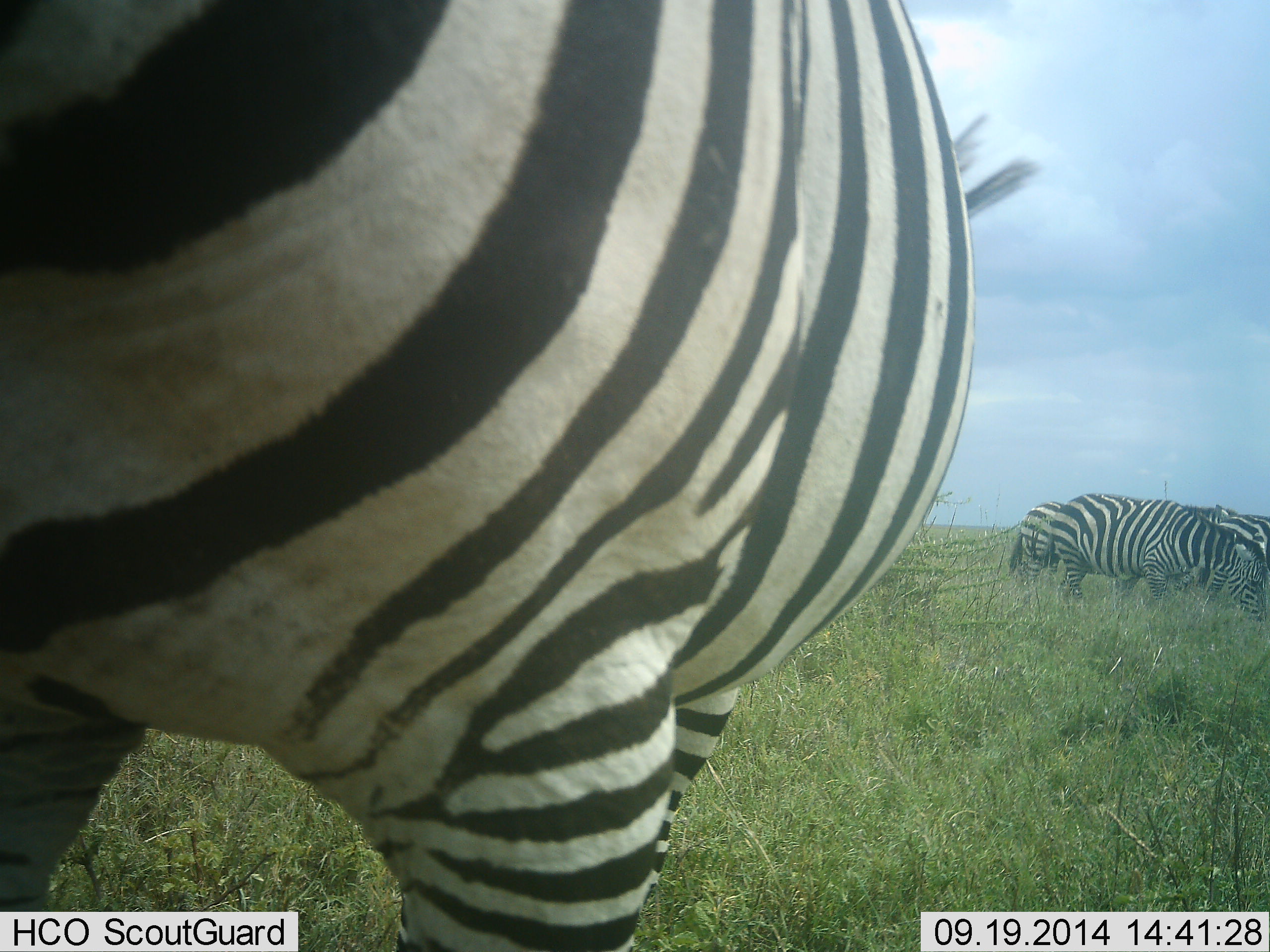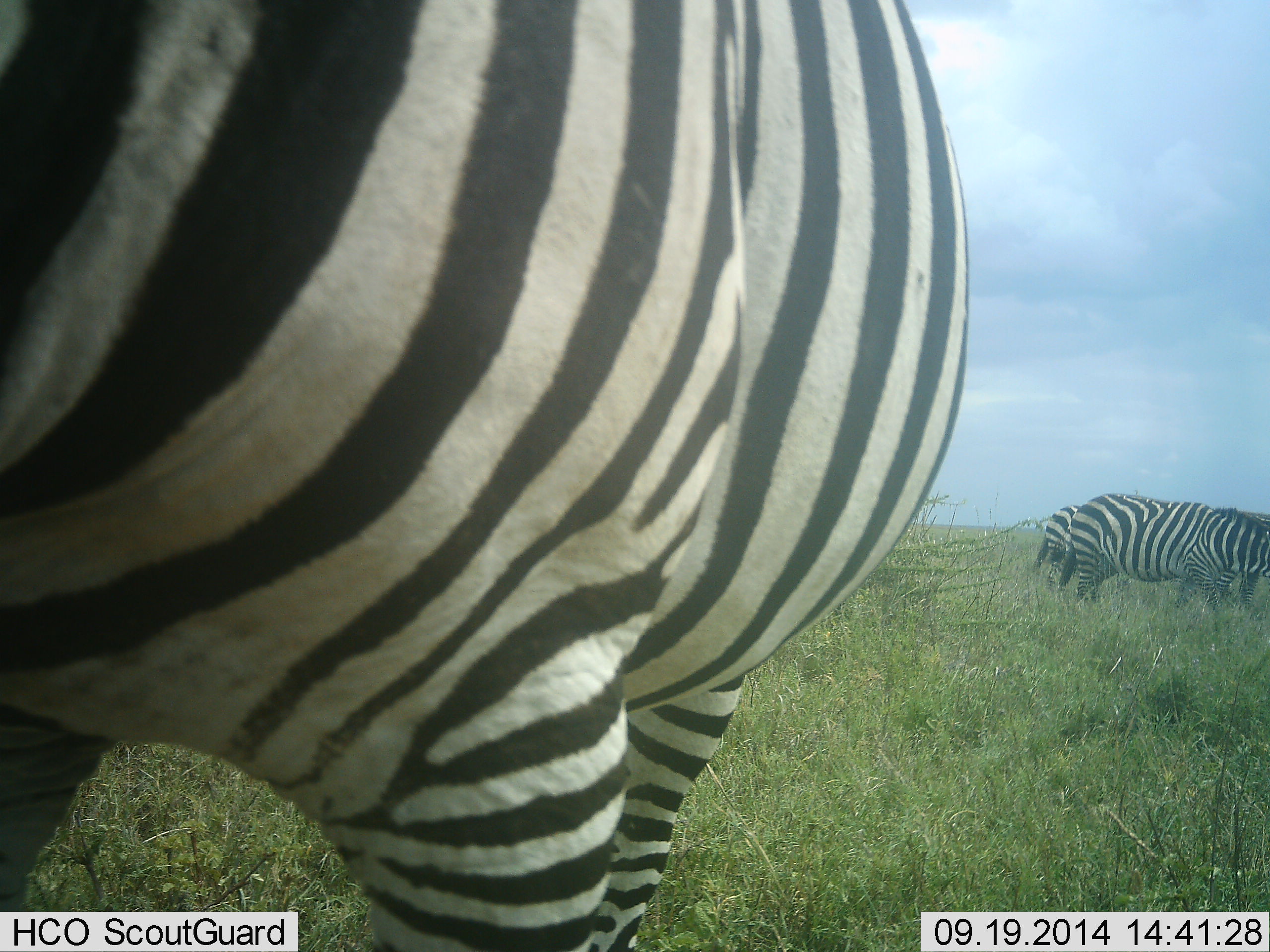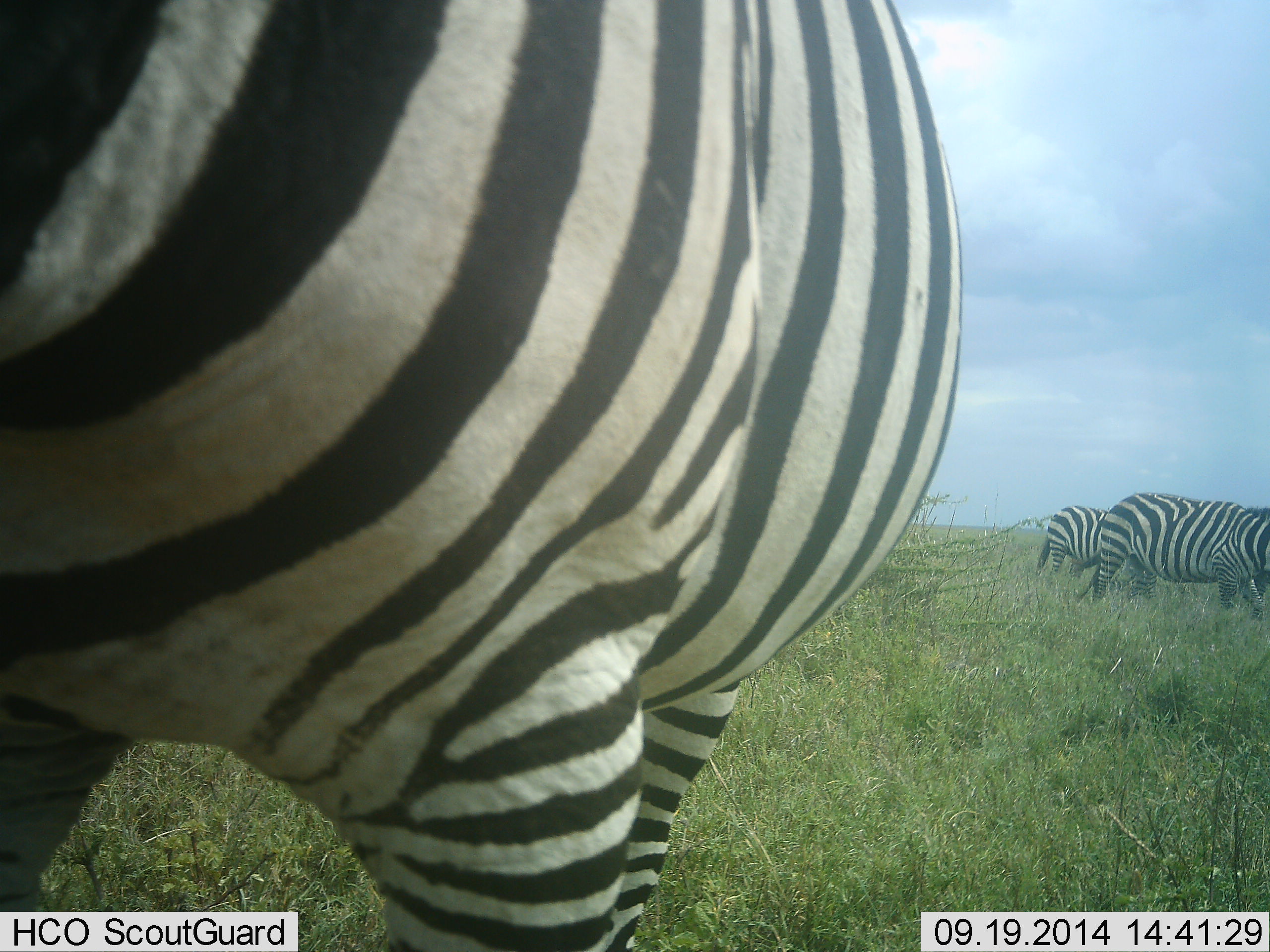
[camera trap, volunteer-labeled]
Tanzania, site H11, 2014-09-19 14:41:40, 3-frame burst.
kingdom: Animalia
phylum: Chordata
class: Mammalia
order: Perissodactyla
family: Equidae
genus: Equus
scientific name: Equus quagga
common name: plains zebra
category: zebra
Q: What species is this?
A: Zebra (plains zebra) (Equus quagga).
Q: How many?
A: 4.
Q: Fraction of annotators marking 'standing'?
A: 80%.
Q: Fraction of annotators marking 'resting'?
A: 0%.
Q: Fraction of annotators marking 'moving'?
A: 40%.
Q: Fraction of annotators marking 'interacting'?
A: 0%.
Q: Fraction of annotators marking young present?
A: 0%.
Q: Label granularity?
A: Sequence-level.